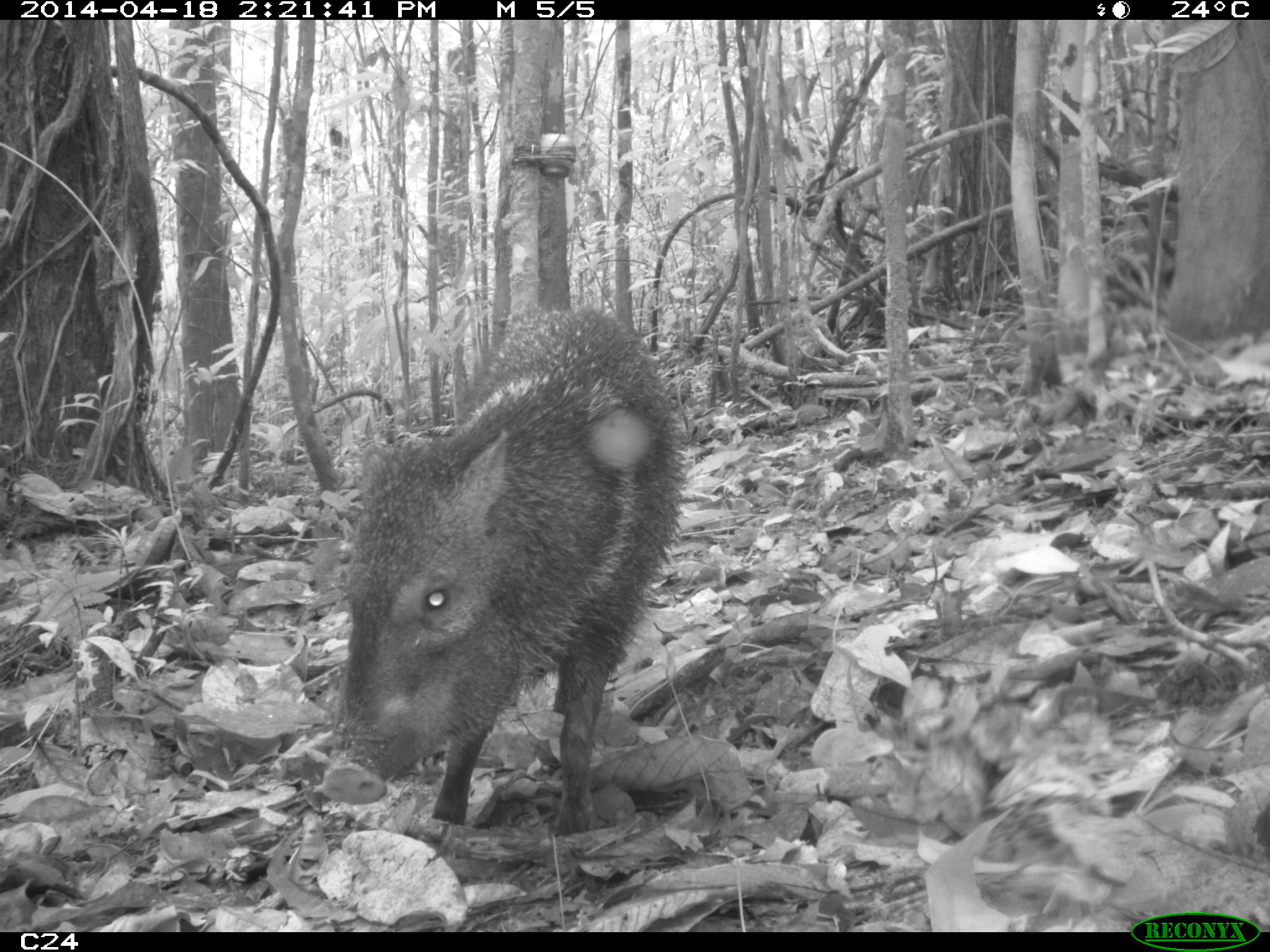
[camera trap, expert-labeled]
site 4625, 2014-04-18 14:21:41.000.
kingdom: Animalia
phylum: Chordata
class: Mammalia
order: Artiodactyla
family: Tayassuidae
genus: Pecari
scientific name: Pecari tajacu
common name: collared peccary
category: tayassu tajacu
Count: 5.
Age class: adult.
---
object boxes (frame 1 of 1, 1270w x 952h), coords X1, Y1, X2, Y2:
tayassu tajacu: 318, 302, 690, 842